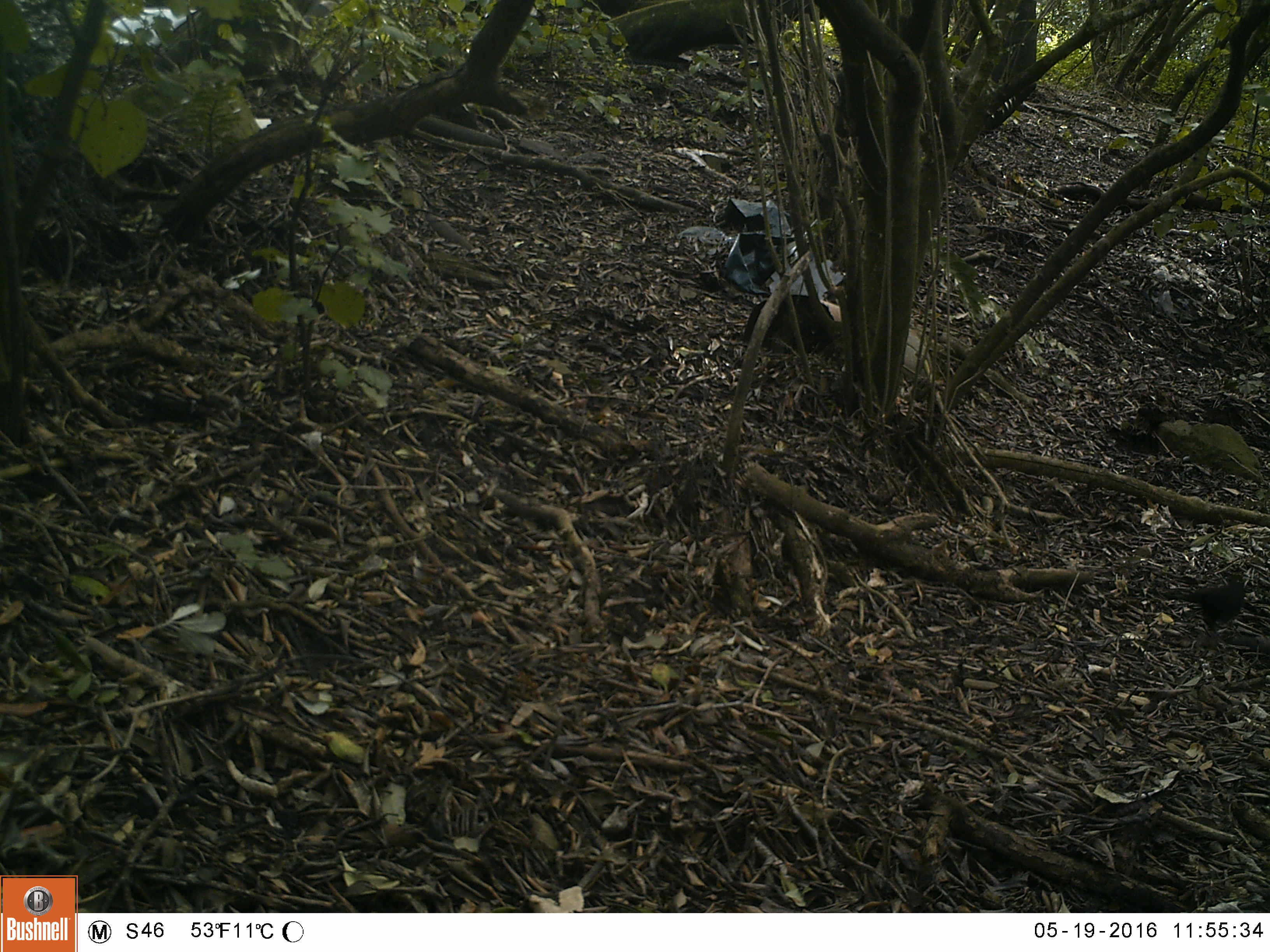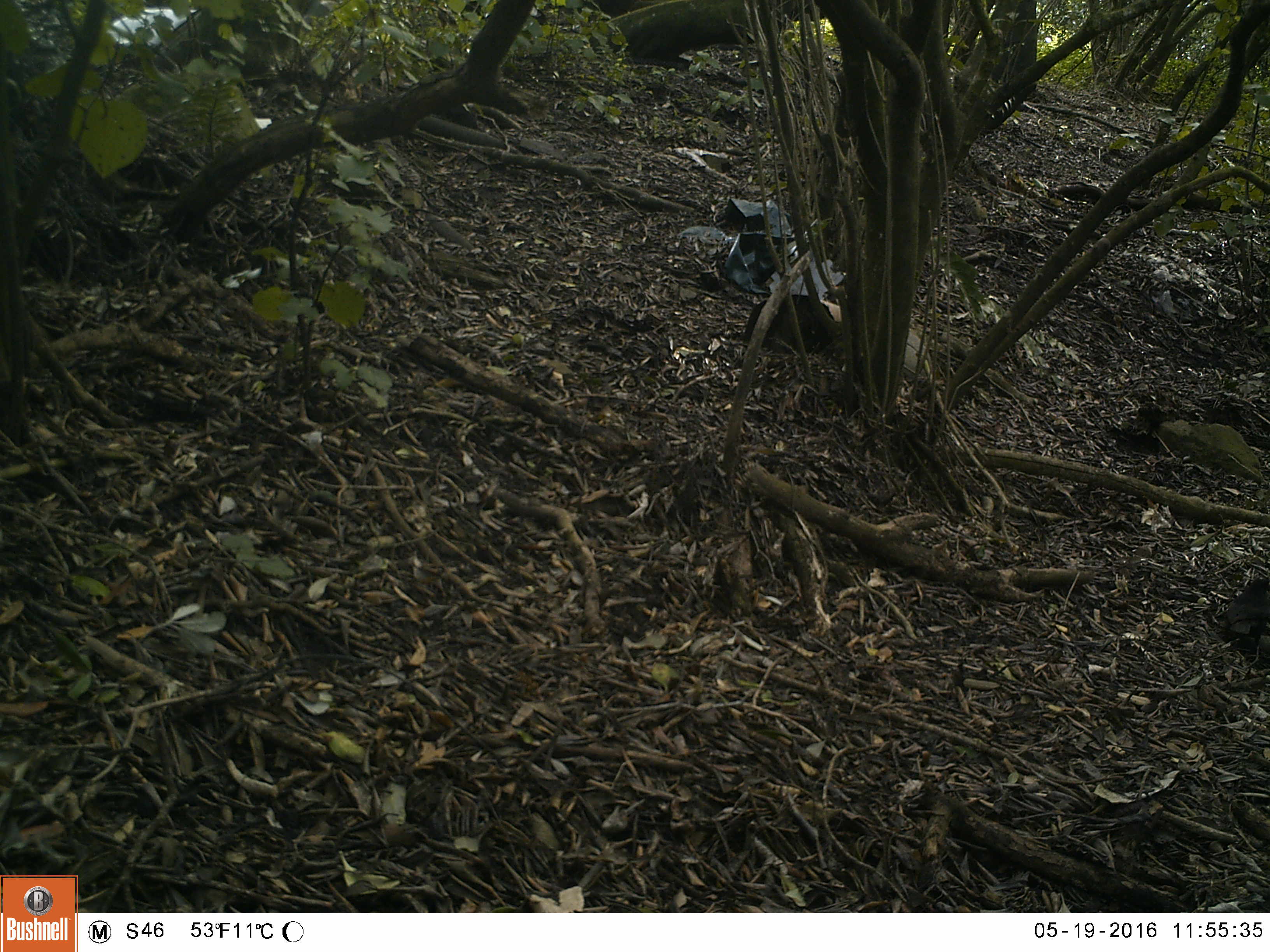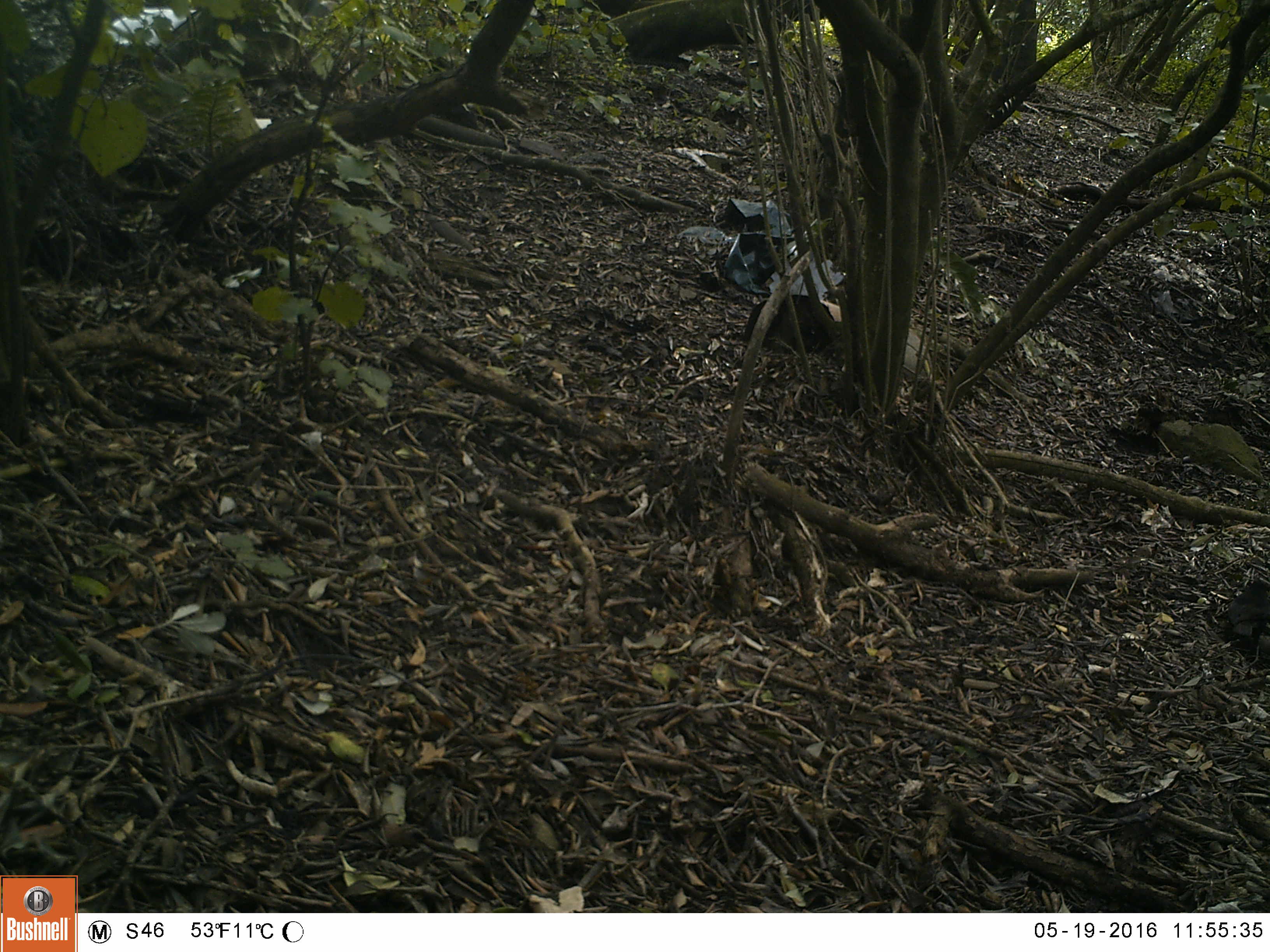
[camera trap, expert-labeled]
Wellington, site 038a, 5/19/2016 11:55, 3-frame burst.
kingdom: Animalia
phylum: Chordata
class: Aves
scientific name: Aves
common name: bird